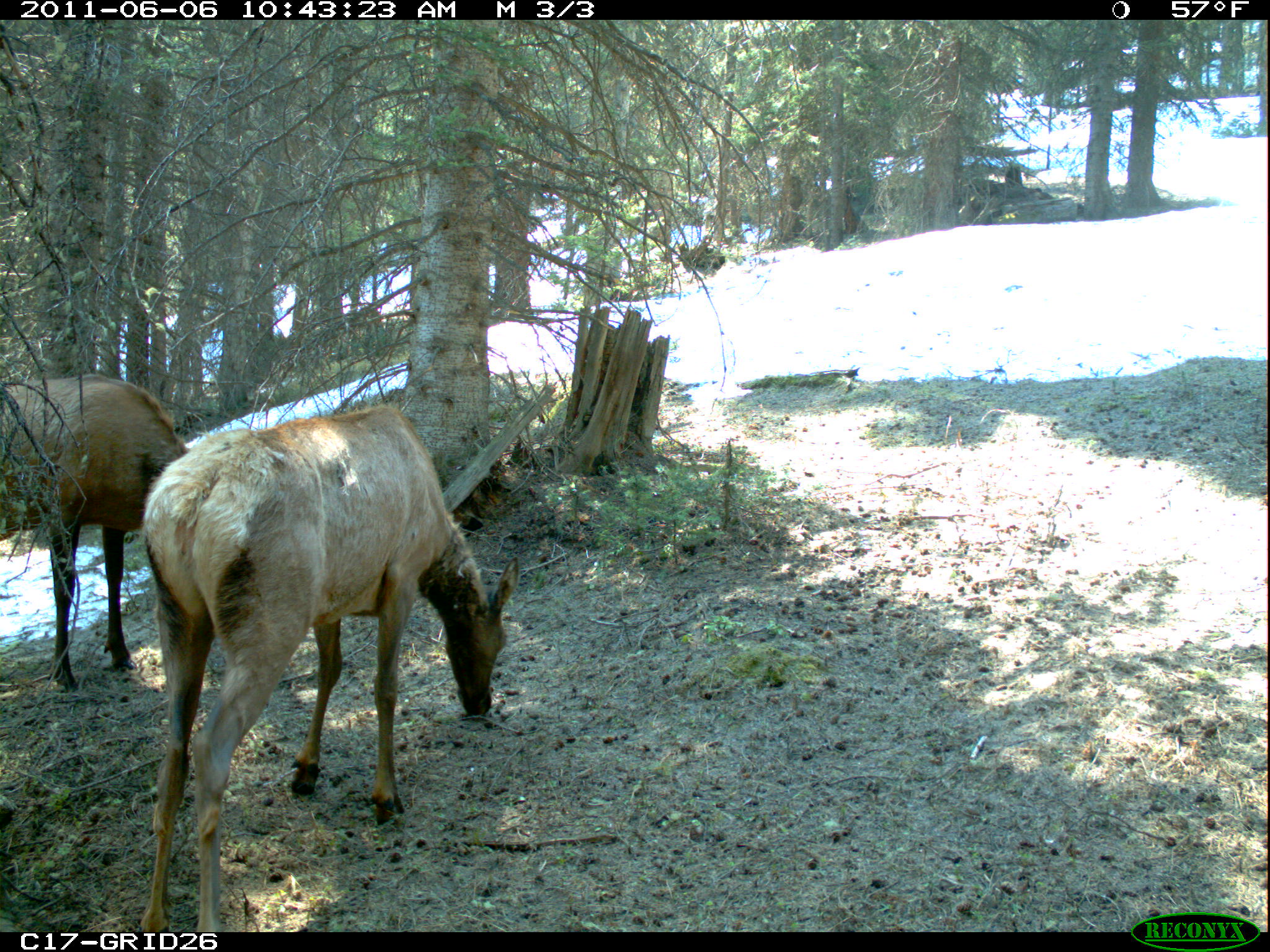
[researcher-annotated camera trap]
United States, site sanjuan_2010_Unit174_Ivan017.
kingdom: Animalia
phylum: Chordata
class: Mammalia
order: Artiodactyla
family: Cervidae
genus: Cervus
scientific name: Cervus elaphus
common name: red deer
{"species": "Cervus elaphus (red deer)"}